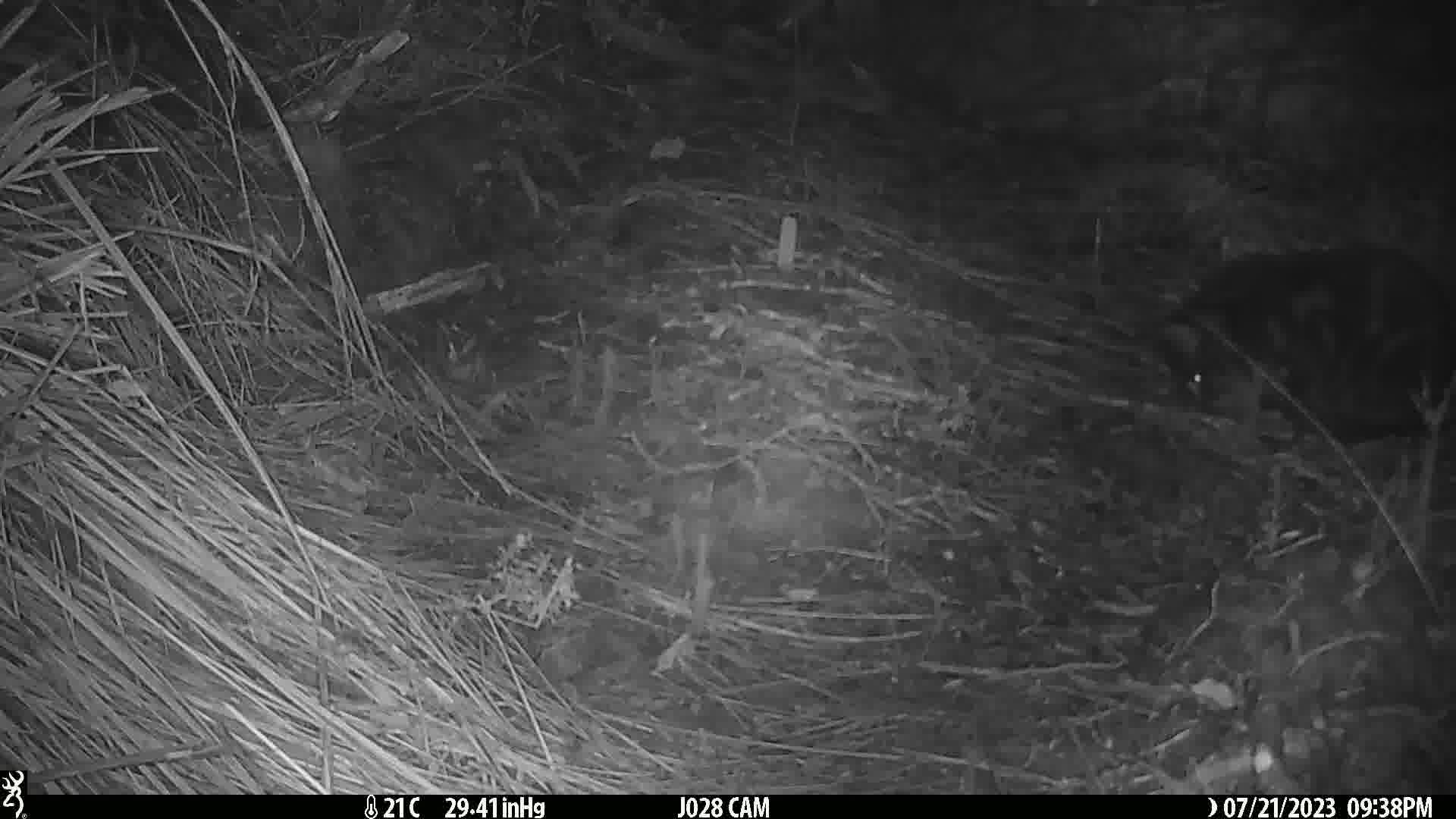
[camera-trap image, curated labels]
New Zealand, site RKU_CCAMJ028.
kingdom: Animalia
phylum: Chordata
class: Mammalia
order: Carnivora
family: Felidae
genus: Felis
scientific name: Felis catus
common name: domestic cat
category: cat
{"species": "cat (domestic cat) (Felis catus)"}